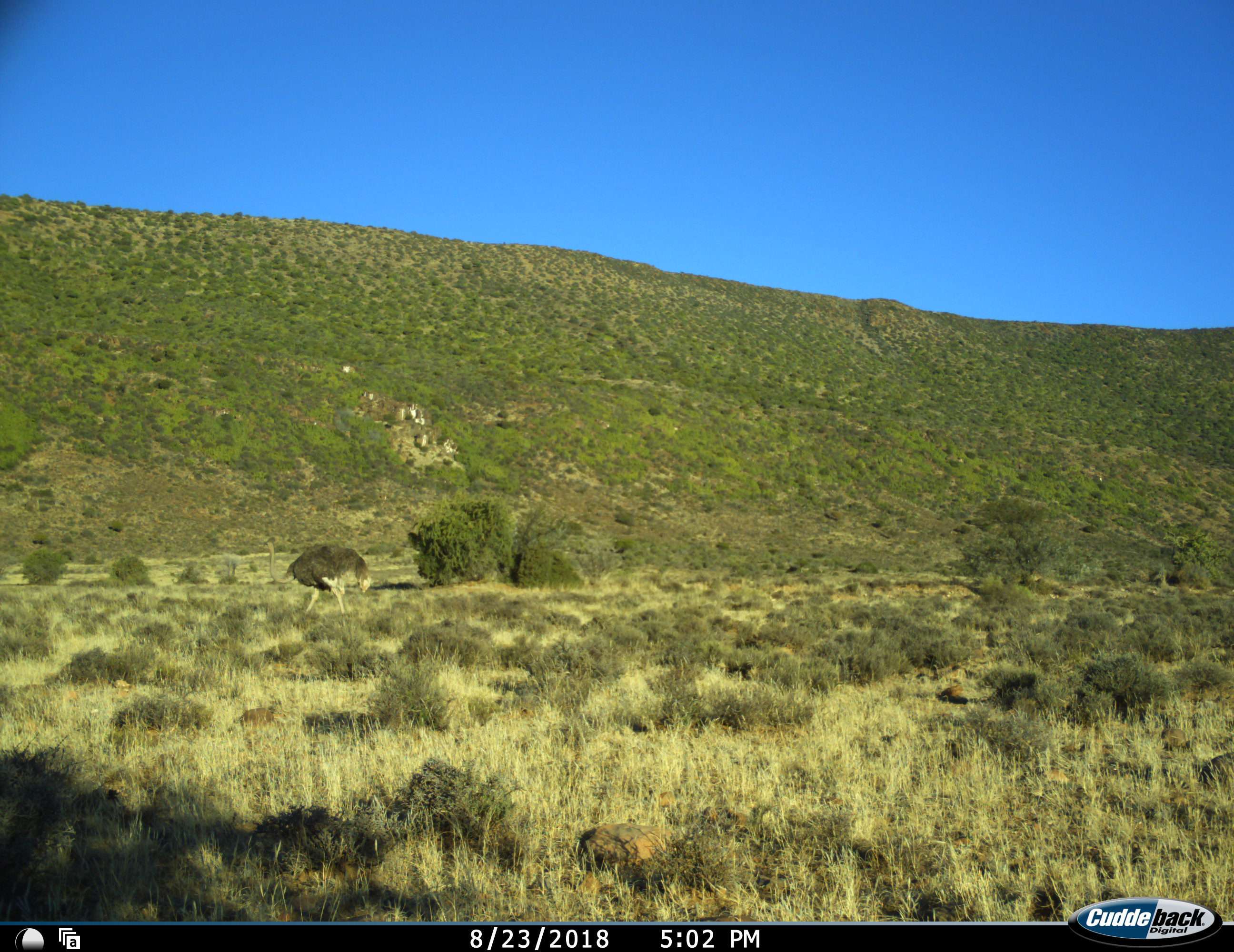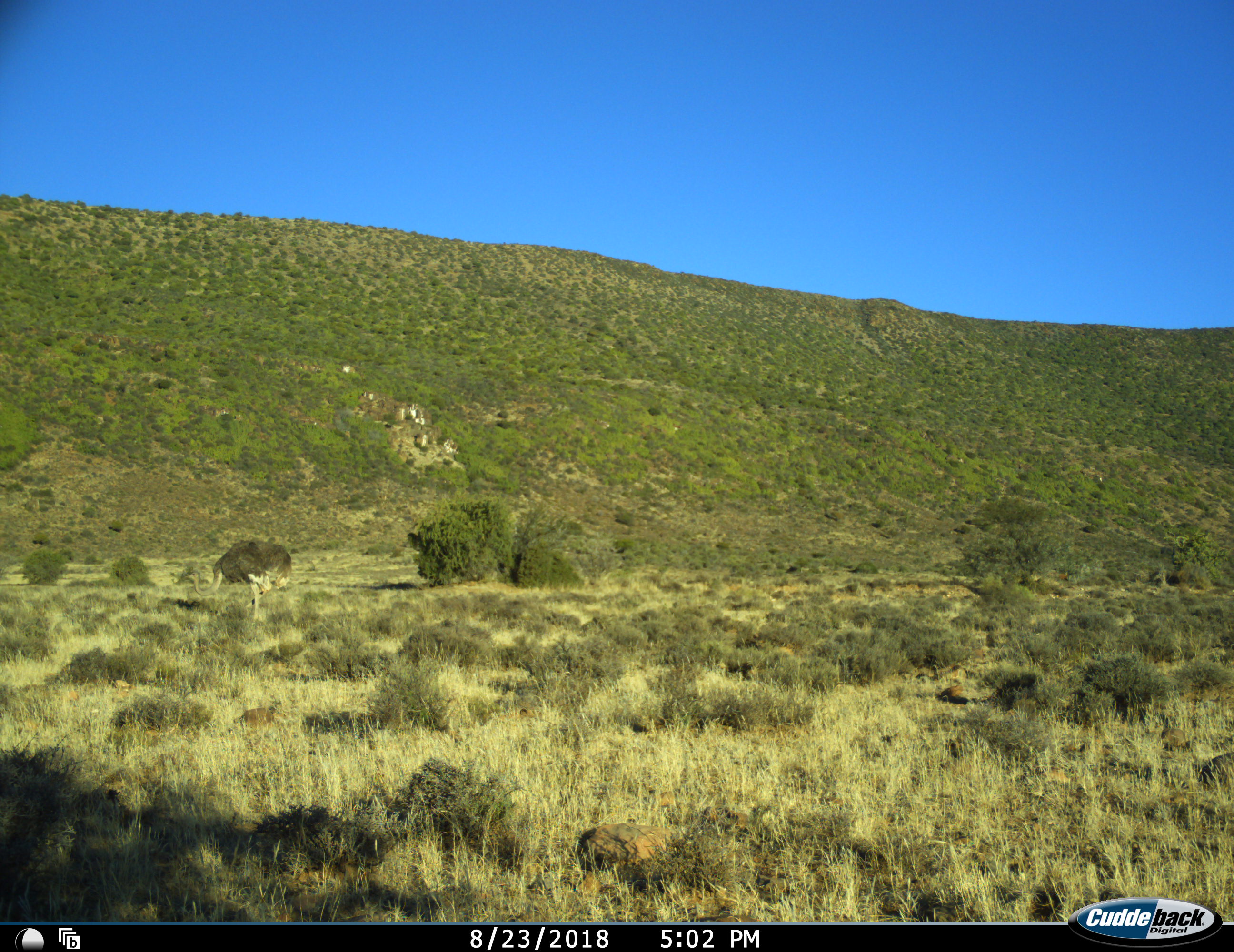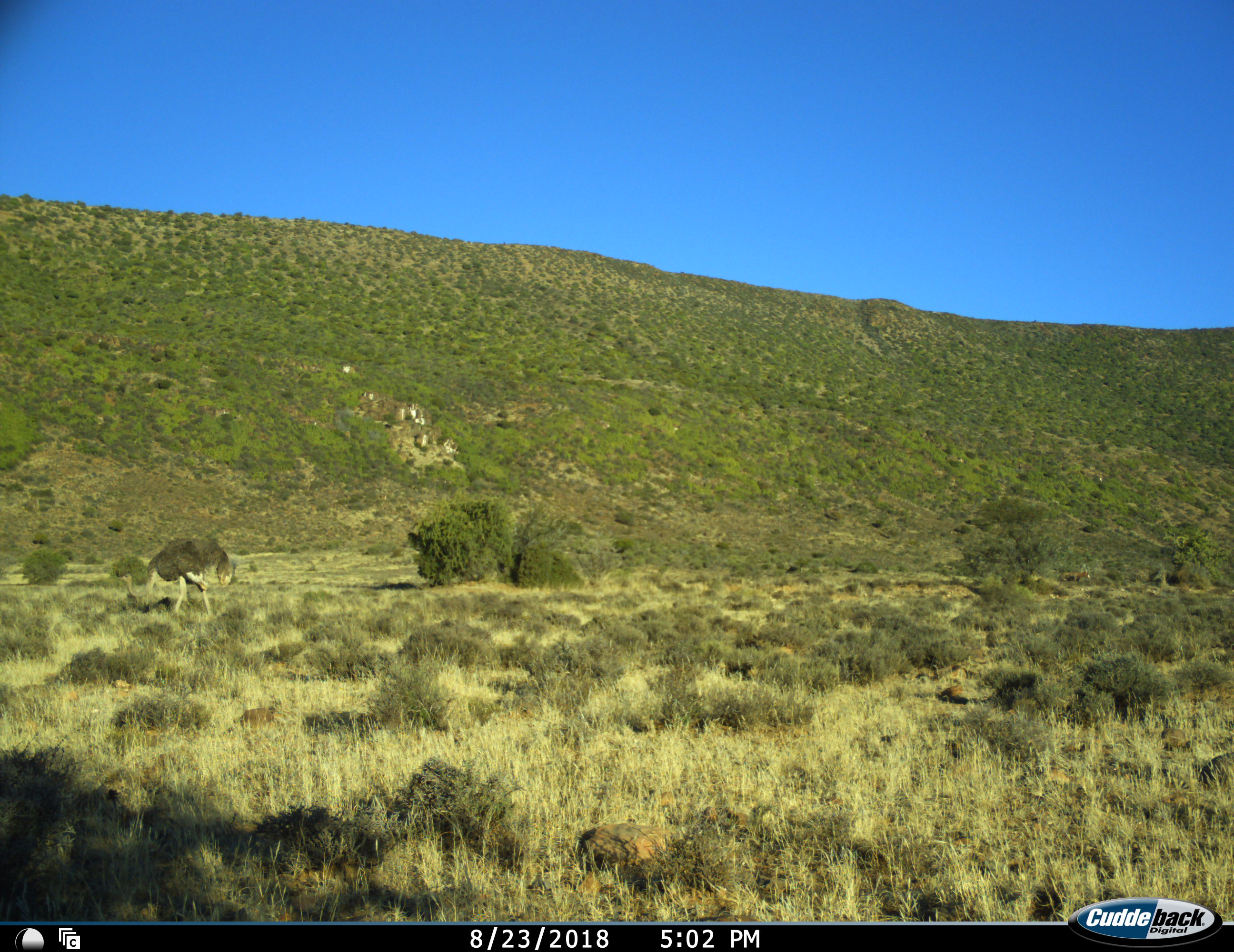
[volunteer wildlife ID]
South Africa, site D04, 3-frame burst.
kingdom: Animalia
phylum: Chordata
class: Aves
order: Struthioniformes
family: Struthionidae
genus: Struthio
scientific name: Struthio camelus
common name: ostrich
Ostrich (Struthio camelus), count 1. Behavior (volunteer vote fractions): standing 0%, resting 0%, moving 100%, interacting 0%. Young present (vote fraction): 10%. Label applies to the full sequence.